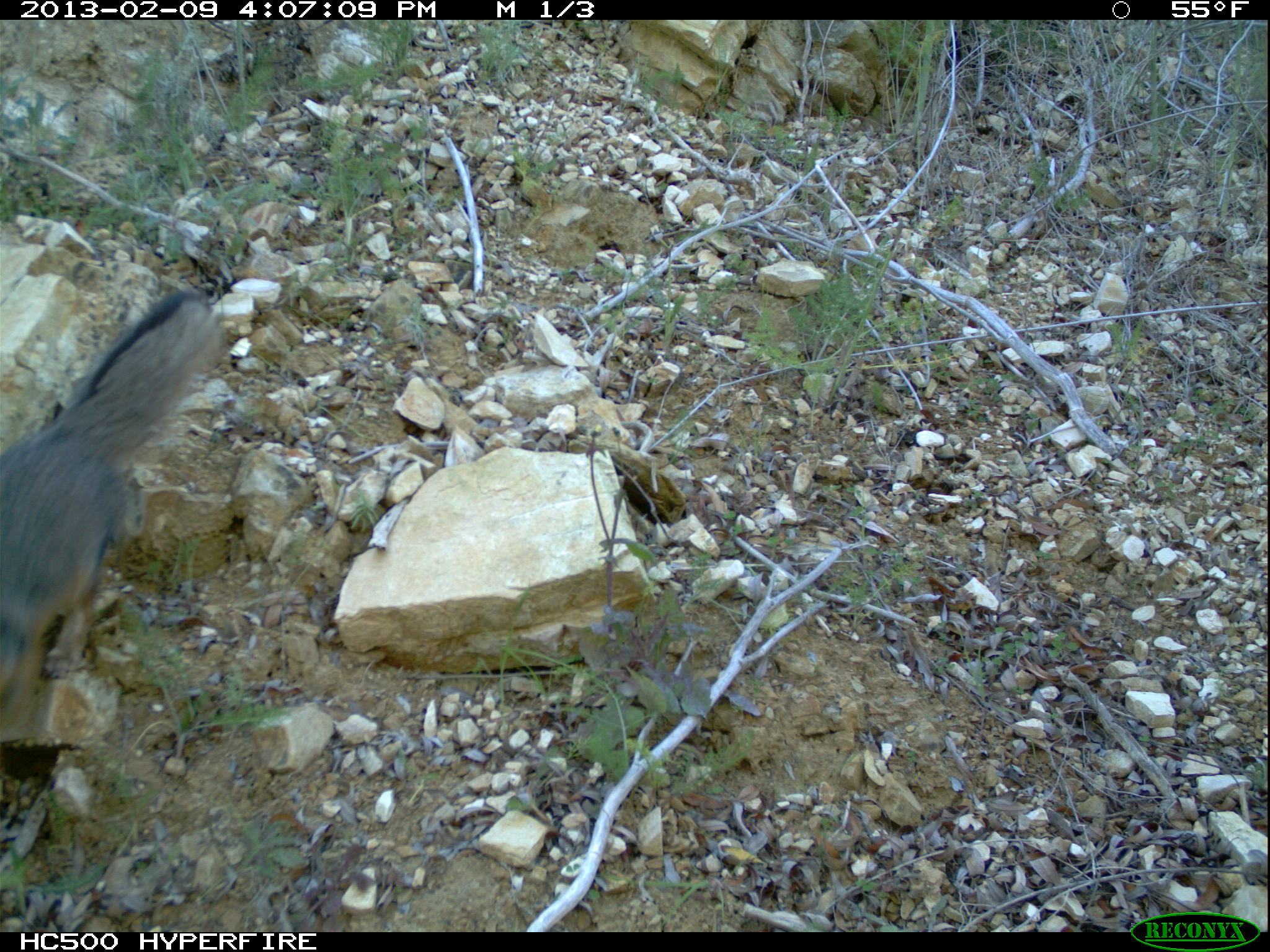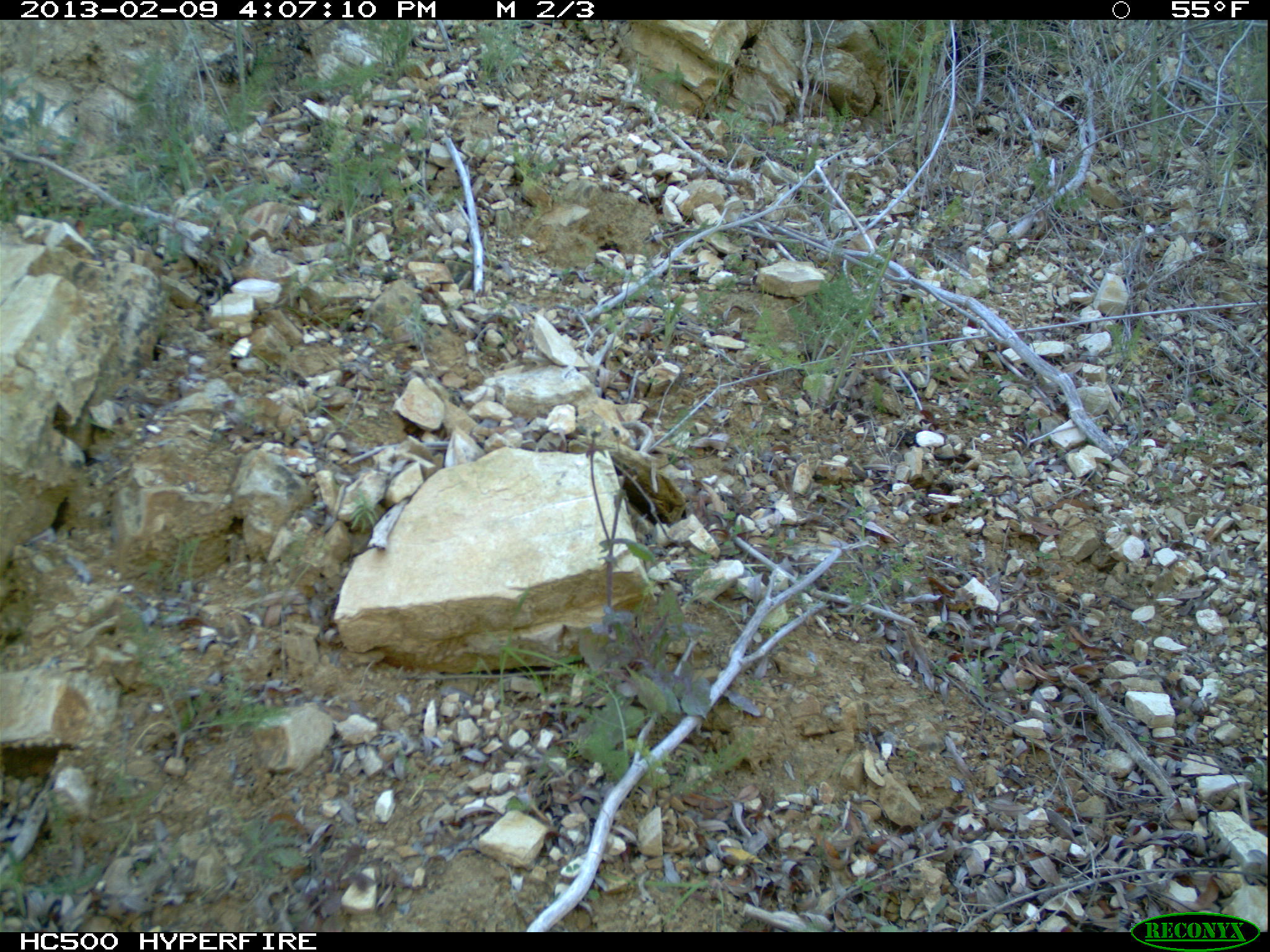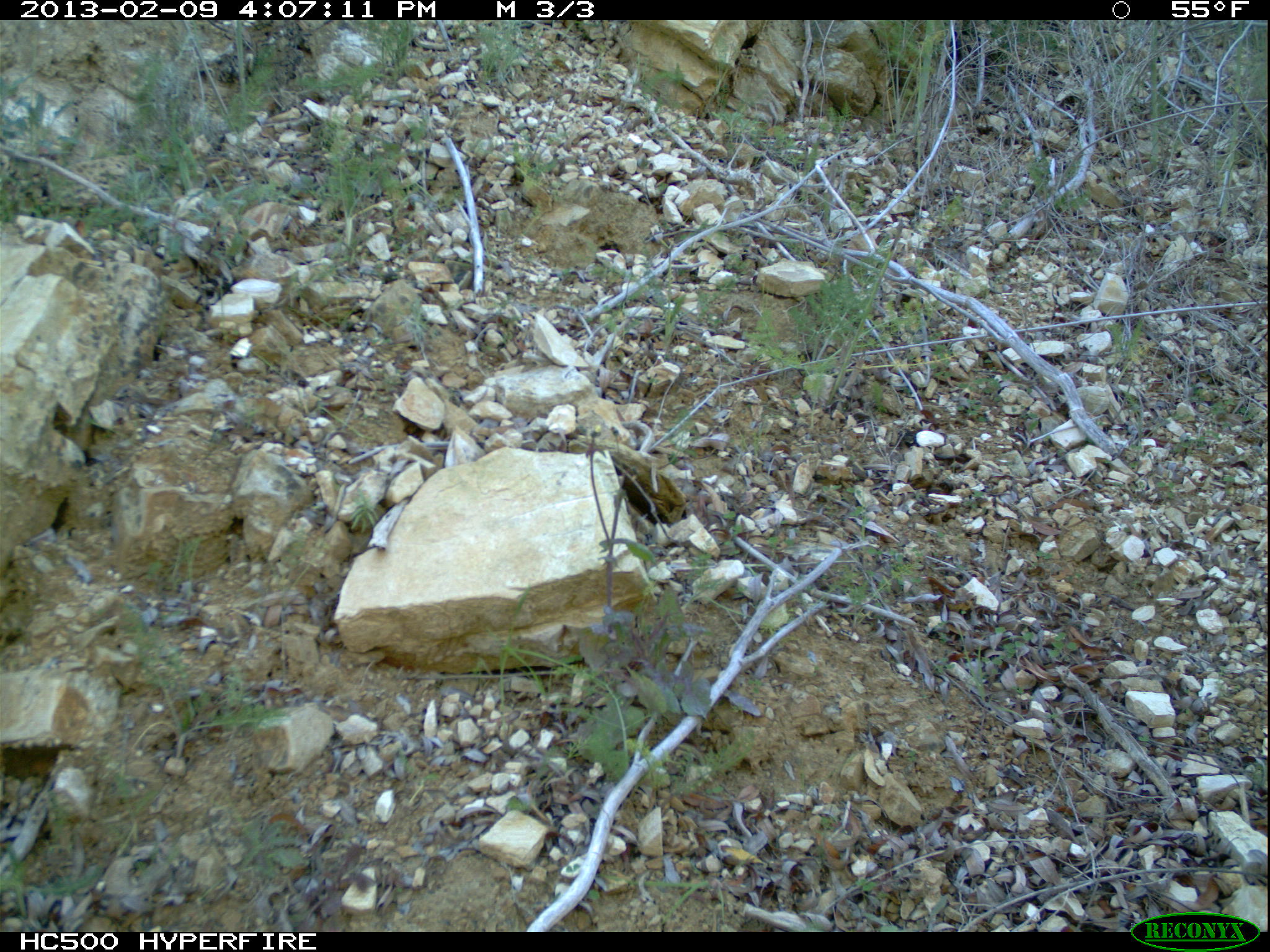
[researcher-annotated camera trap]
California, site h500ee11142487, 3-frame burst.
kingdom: Animalia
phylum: Chordata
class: Mammalia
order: Carnivora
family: Canidae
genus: Urocyon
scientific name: Urocyon littoralis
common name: island fox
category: fox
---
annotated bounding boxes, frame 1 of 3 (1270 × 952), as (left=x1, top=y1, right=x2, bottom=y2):
fox: (left=0, top=289, right=225, bottom=746)